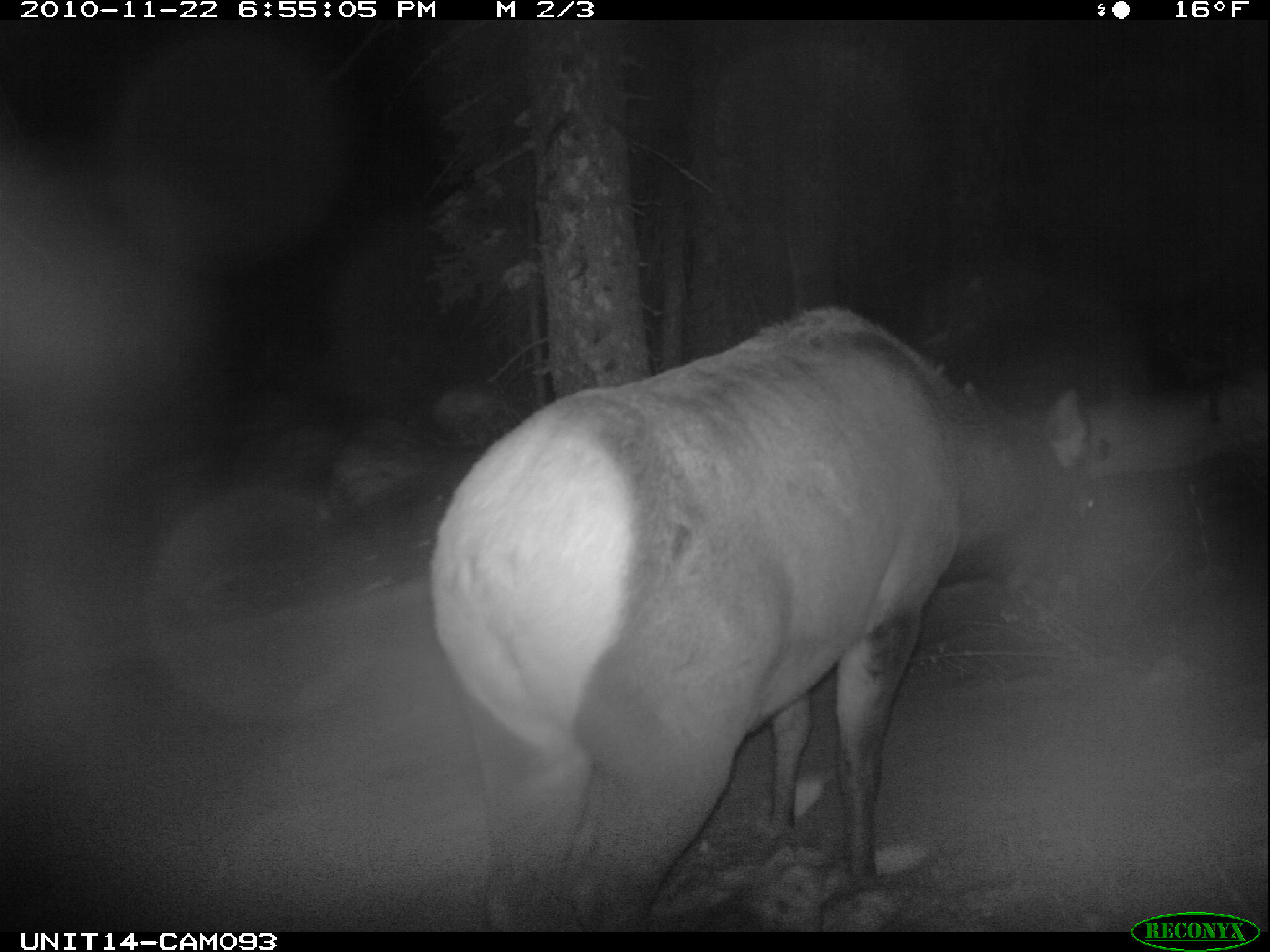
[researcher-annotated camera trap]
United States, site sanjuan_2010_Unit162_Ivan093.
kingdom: Animalia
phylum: Chordata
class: Mammalia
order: Artiodactyla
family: Cervidae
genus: Cervus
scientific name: Cervus elaphus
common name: red deer